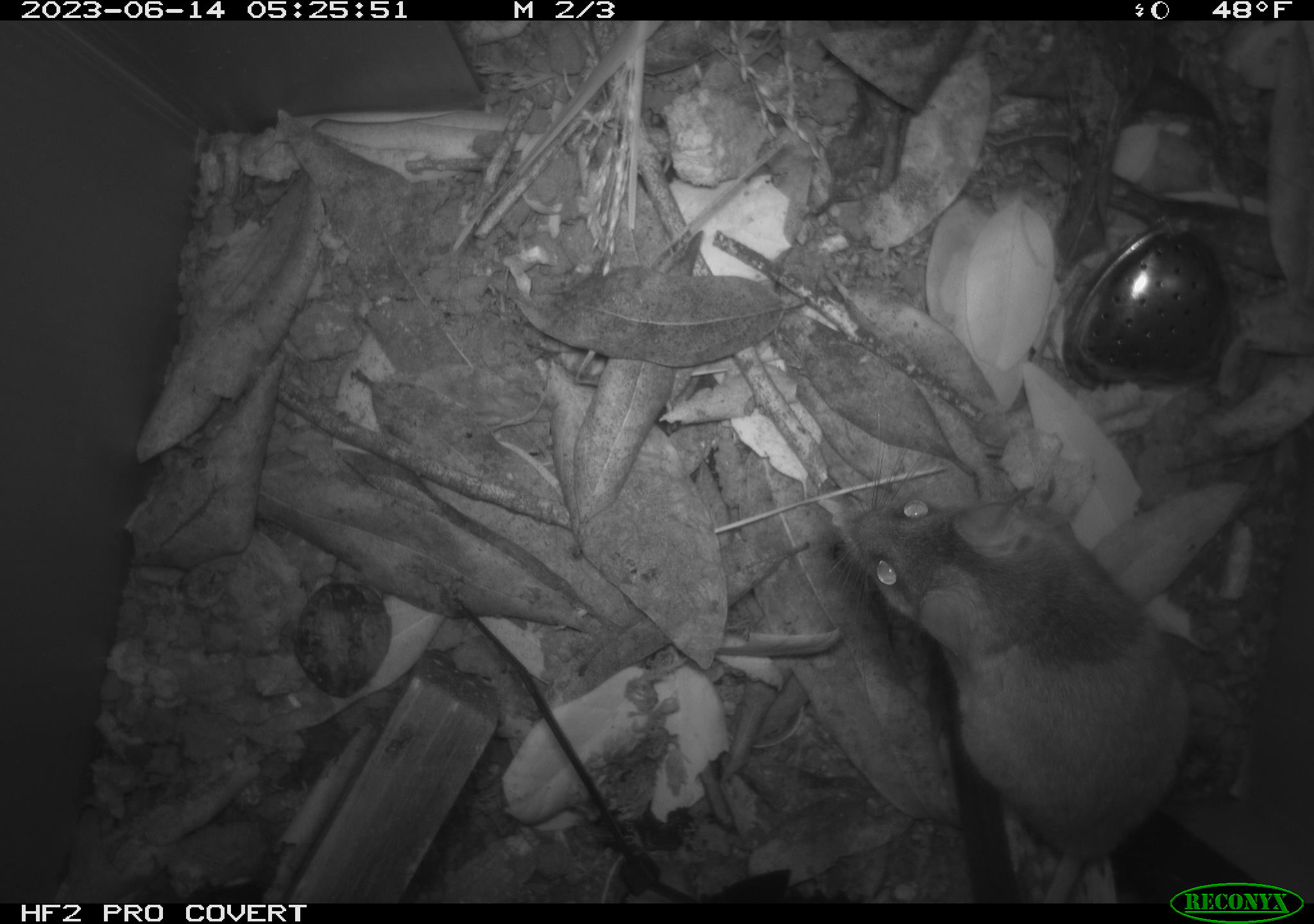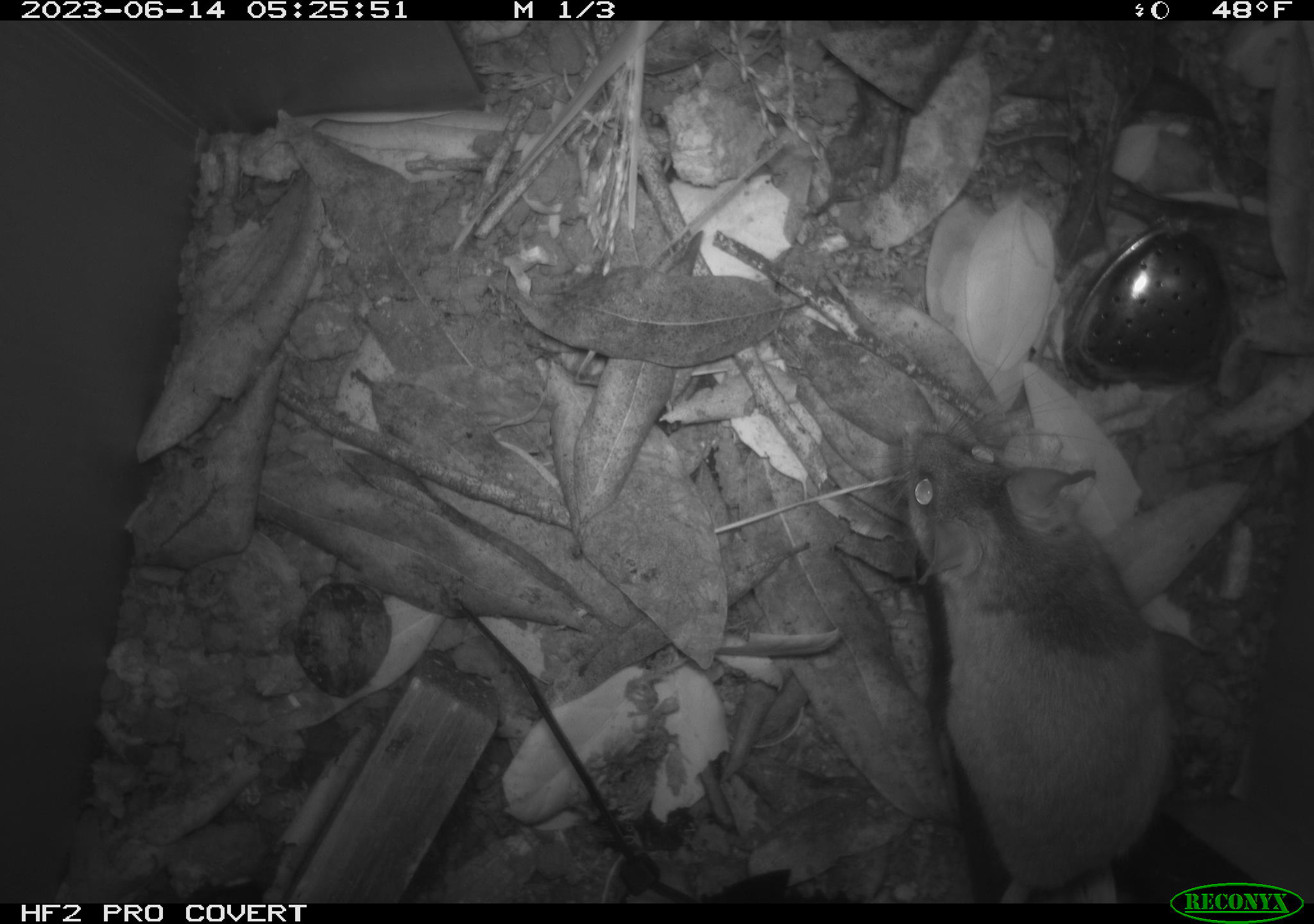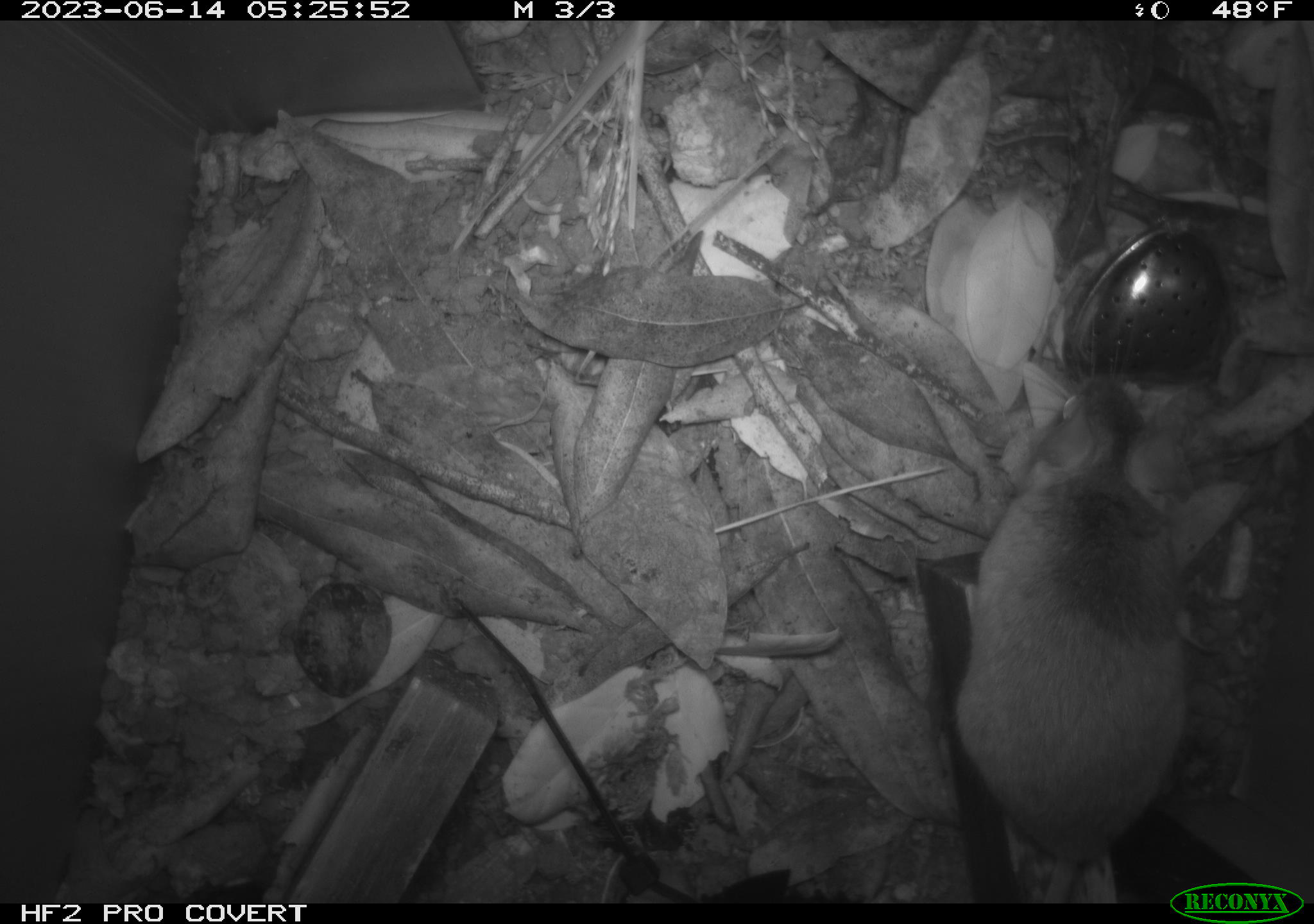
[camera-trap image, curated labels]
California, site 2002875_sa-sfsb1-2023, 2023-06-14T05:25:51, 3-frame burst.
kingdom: Animalia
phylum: Chordata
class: Mammalia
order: Rodentia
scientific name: Rodentia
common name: mouse species